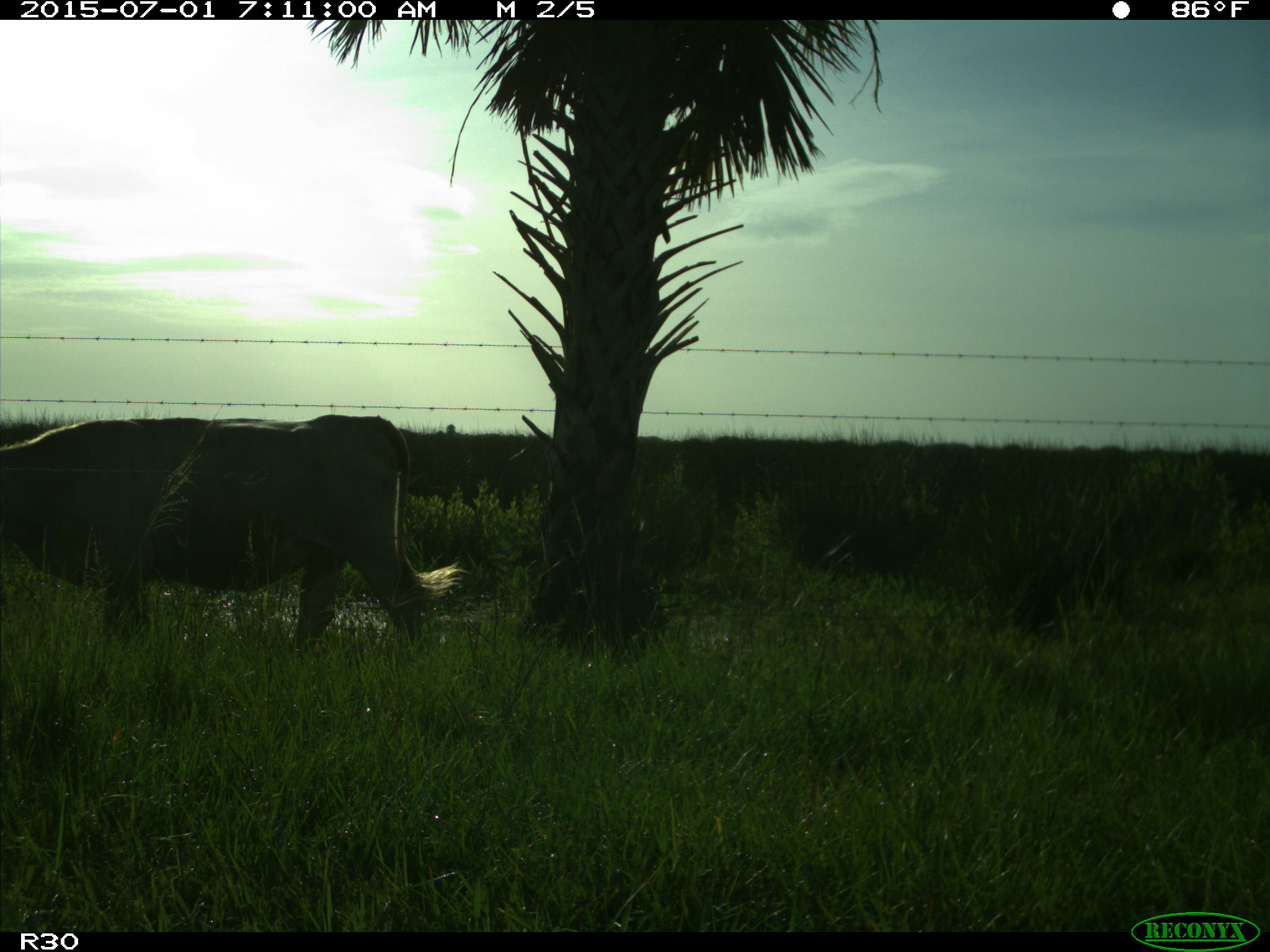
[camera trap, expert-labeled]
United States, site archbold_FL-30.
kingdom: Animalia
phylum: Chordata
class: Mammalia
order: Artiodactyla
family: Bovidae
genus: Bos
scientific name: Bos taurus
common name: domestic cow